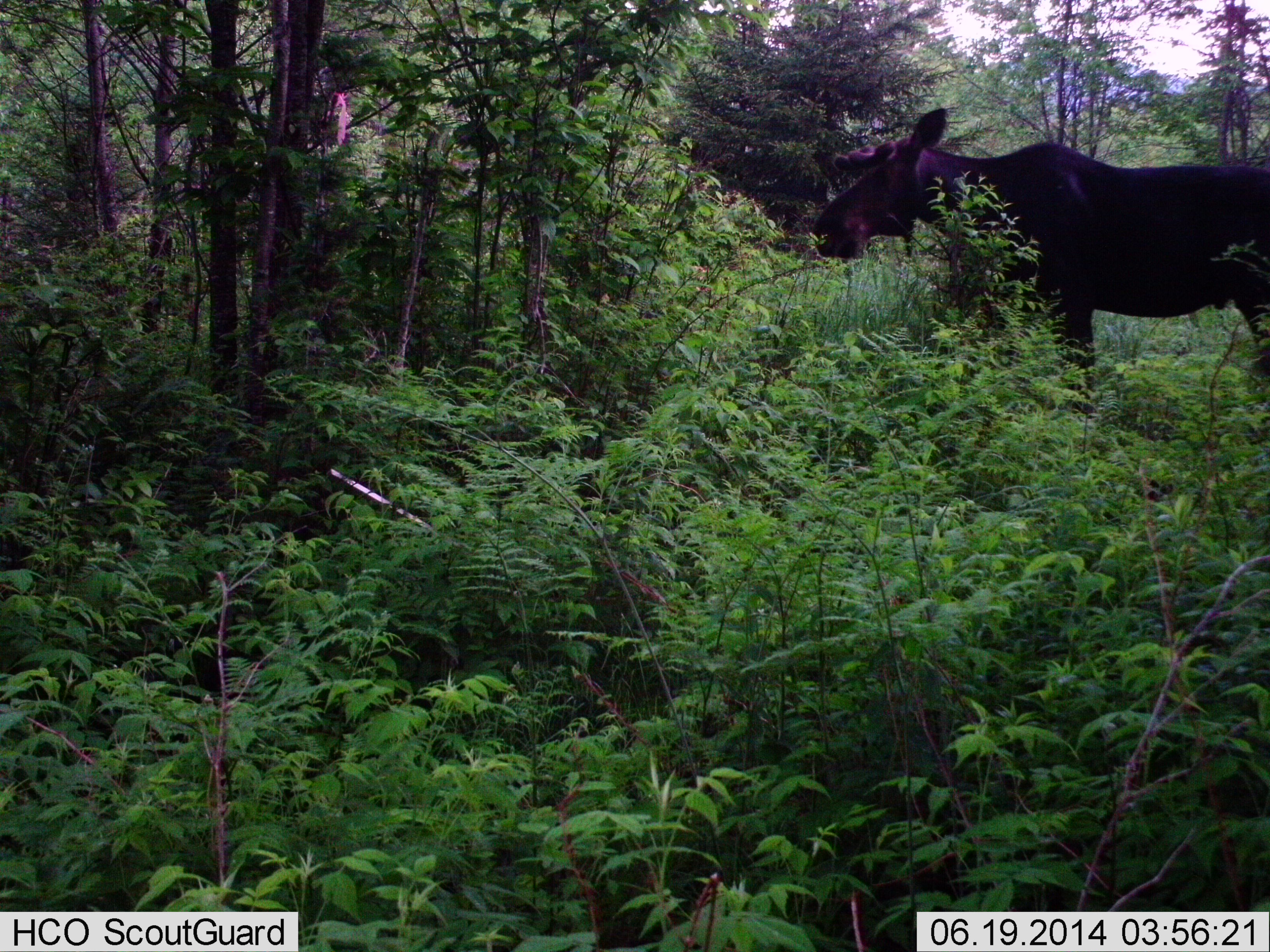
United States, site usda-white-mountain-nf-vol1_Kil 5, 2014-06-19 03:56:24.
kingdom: Animalia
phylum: Chordata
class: Mammalia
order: Artiodactyla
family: Cervidae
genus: Alces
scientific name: Alces alces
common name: moose